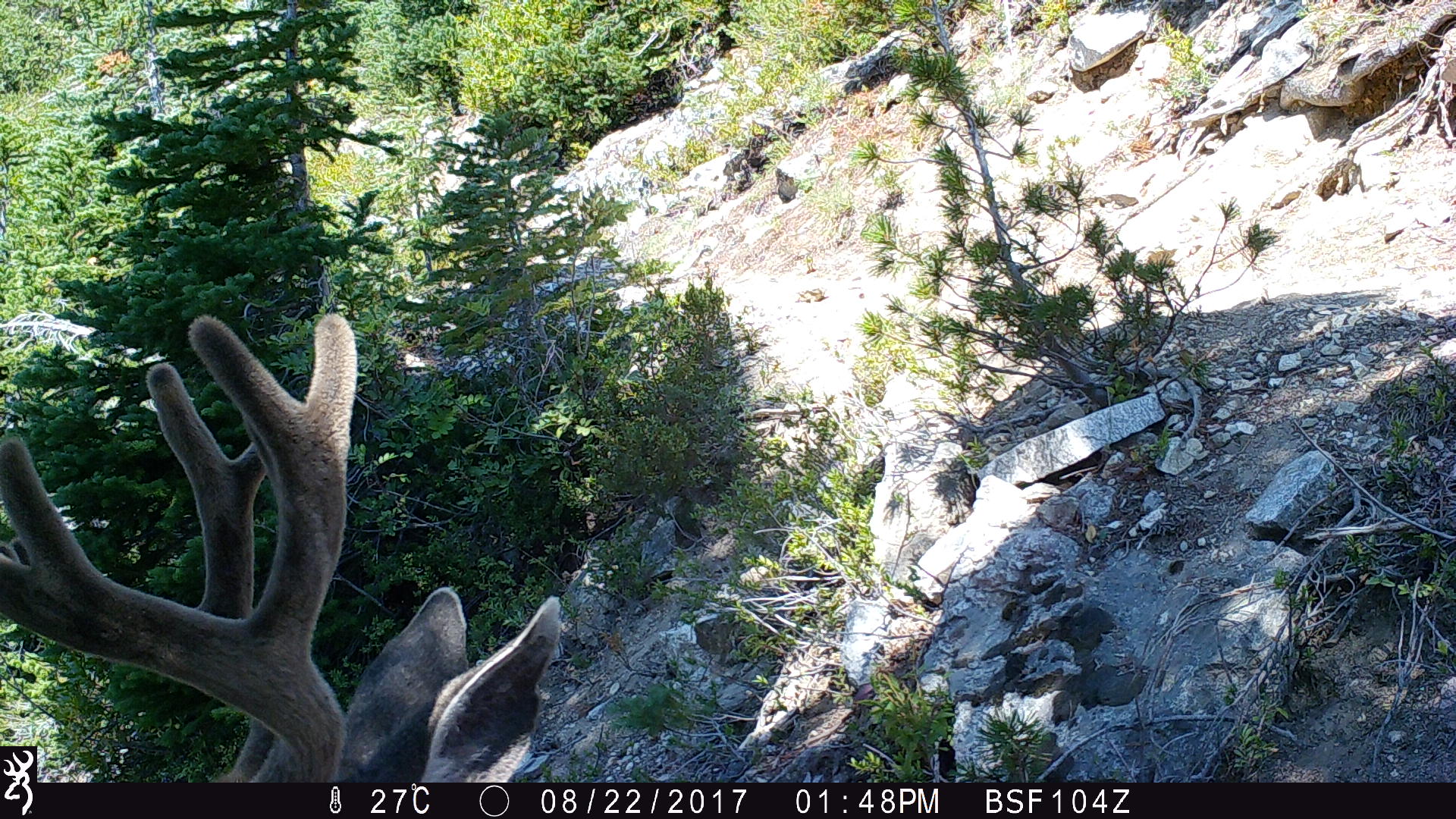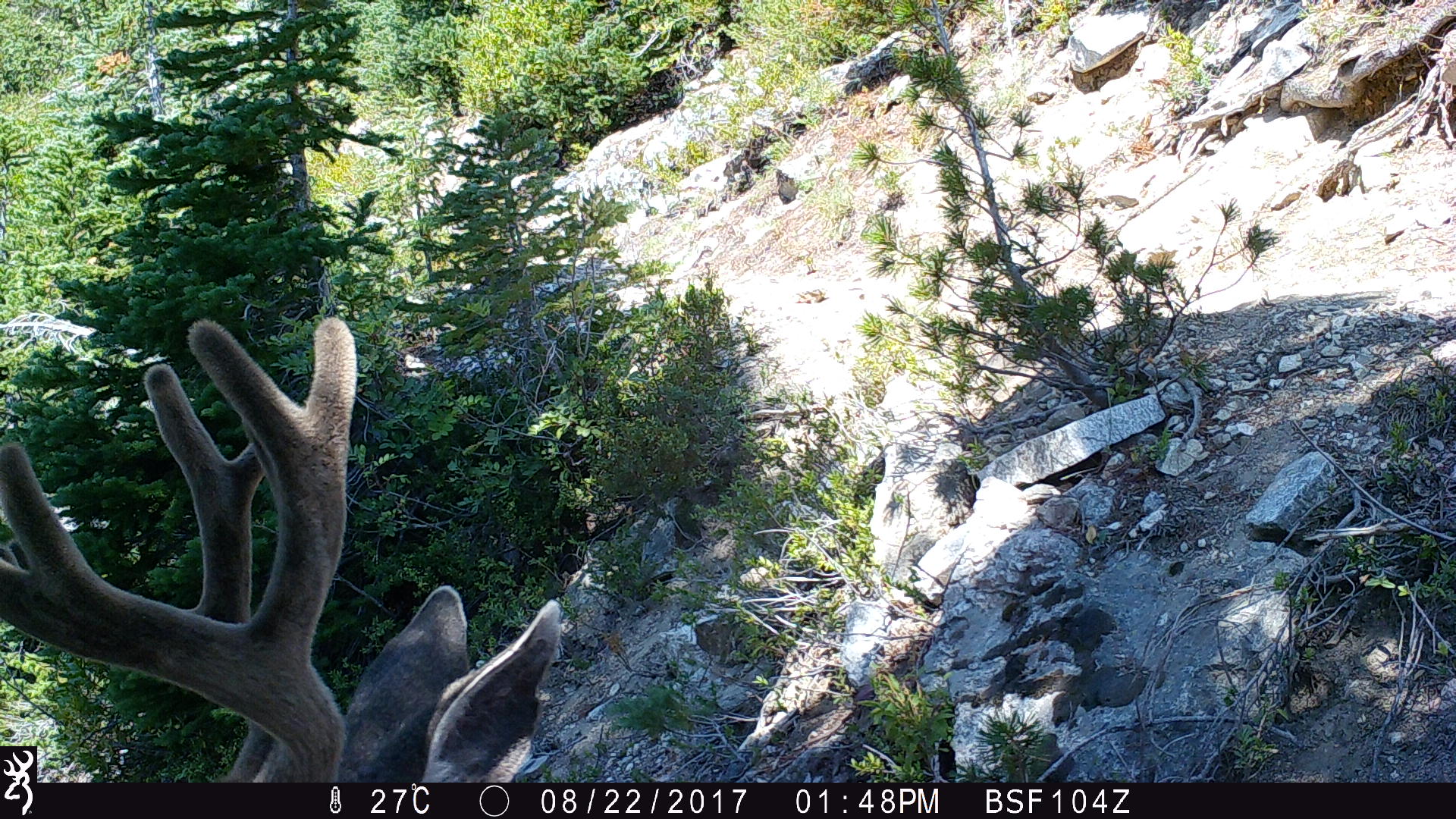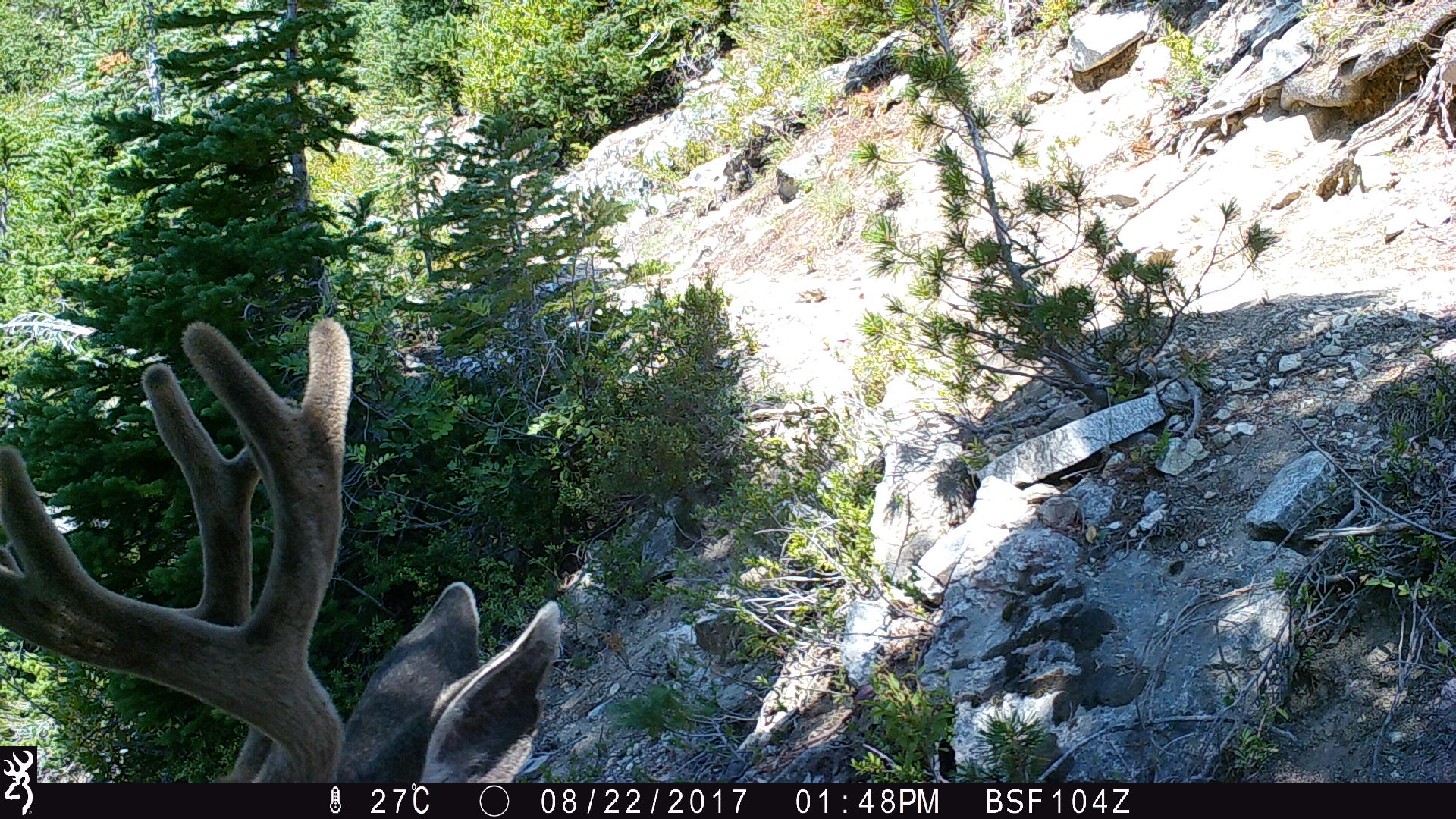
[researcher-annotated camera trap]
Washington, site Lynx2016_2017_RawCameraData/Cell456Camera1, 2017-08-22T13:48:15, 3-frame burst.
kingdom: Animalia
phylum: Chordata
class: Mammalia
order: Artiodactyla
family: Cervidae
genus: Odocoileus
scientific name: Odocoileus hemionus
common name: mule deer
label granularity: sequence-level